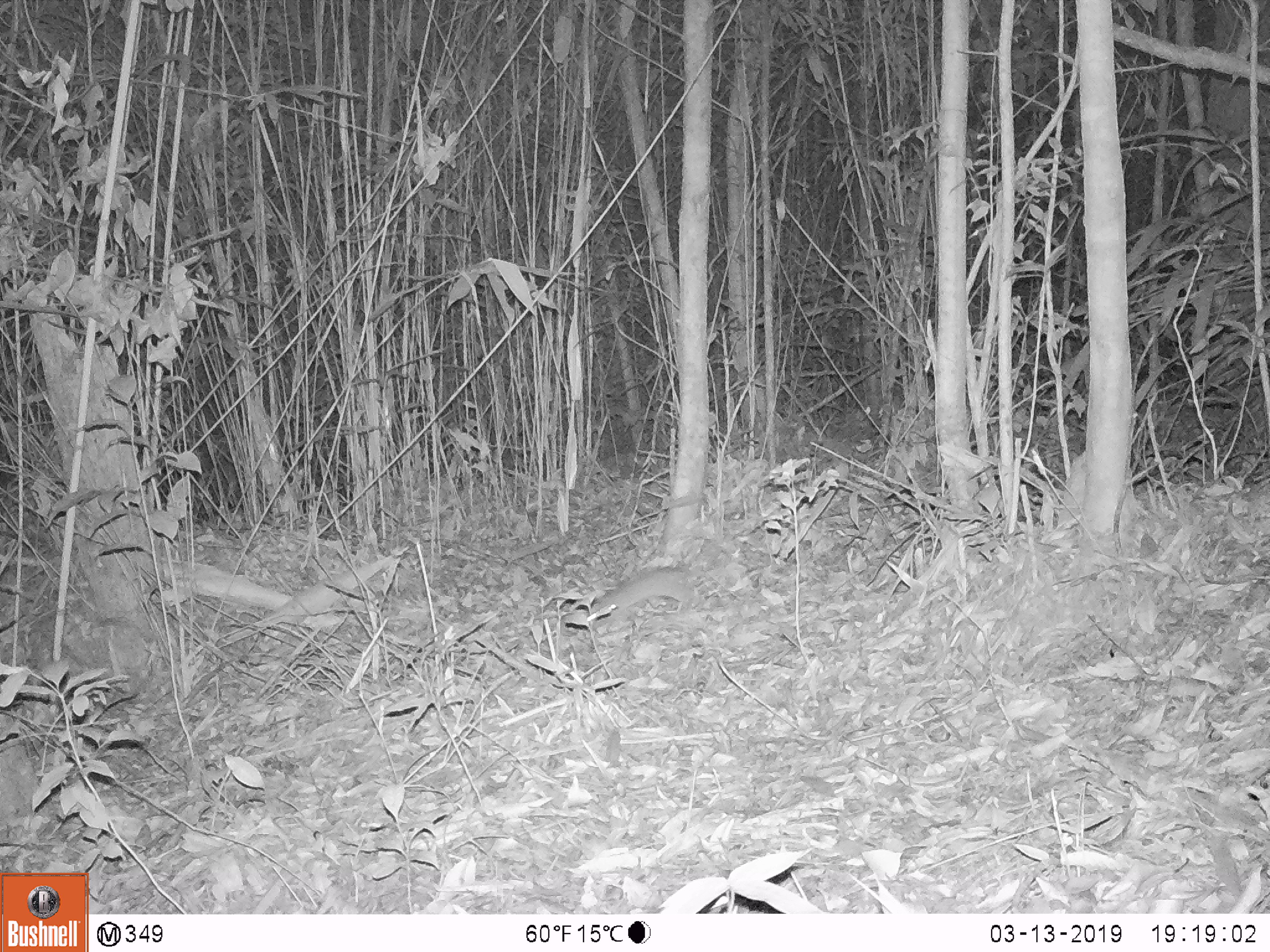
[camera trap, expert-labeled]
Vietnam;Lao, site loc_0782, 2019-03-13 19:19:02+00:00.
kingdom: Animalia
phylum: Chordata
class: Mammalia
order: Rodentia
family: Muridae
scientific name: Muridae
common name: old-world mice and rats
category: unidentified murid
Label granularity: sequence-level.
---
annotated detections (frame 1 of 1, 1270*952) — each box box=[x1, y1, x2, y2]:
unidentified murid: box=[587, 566, 699, 630]